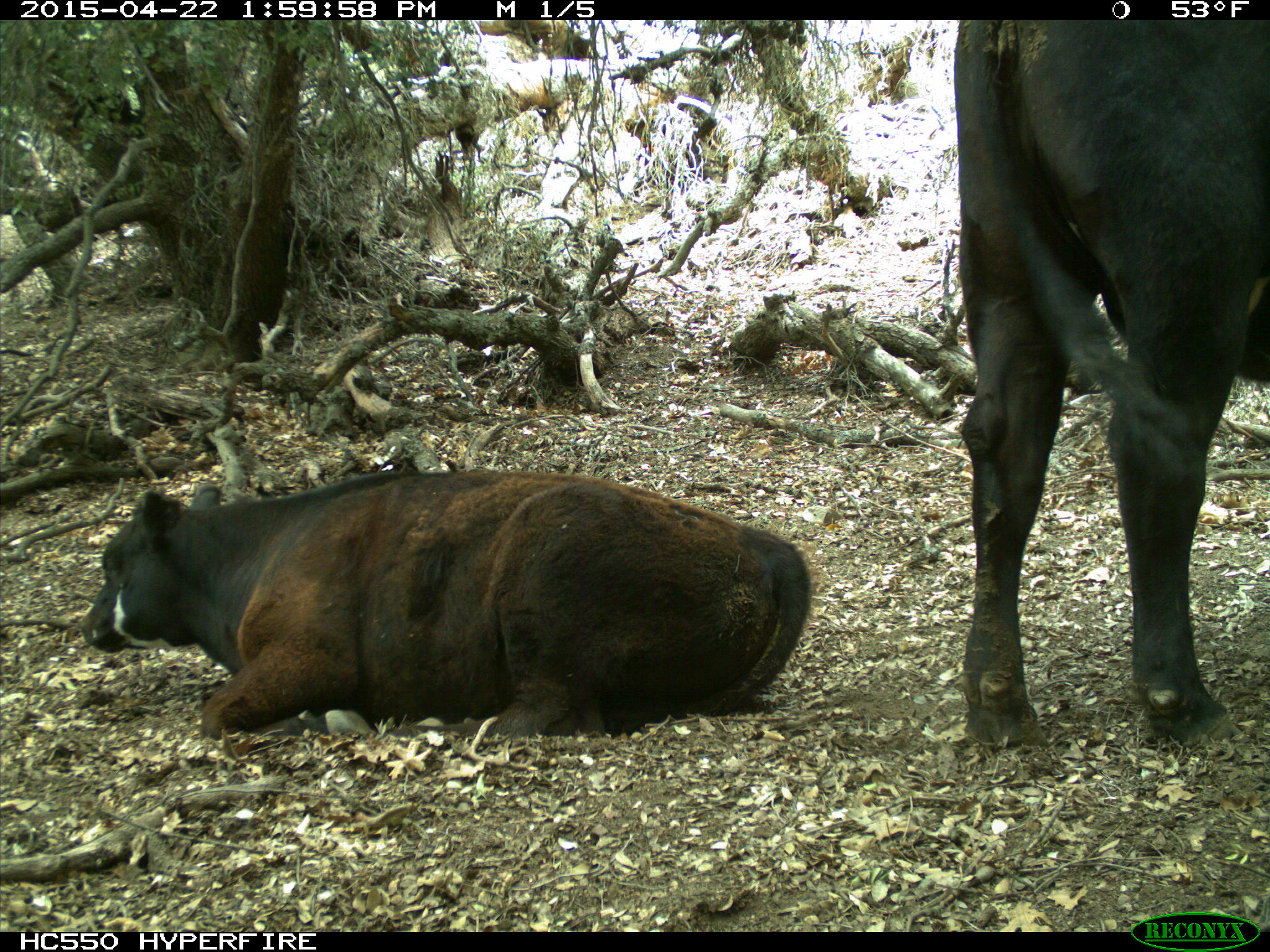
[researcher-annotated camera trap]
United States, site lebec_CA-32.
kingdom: Animalia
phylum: Chordata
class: Mammalia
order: Artiodactyla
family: Bovidae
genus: Bos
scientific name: Bos taurus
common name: domestic cow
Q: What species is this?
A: Bos taurus (domestic cow).